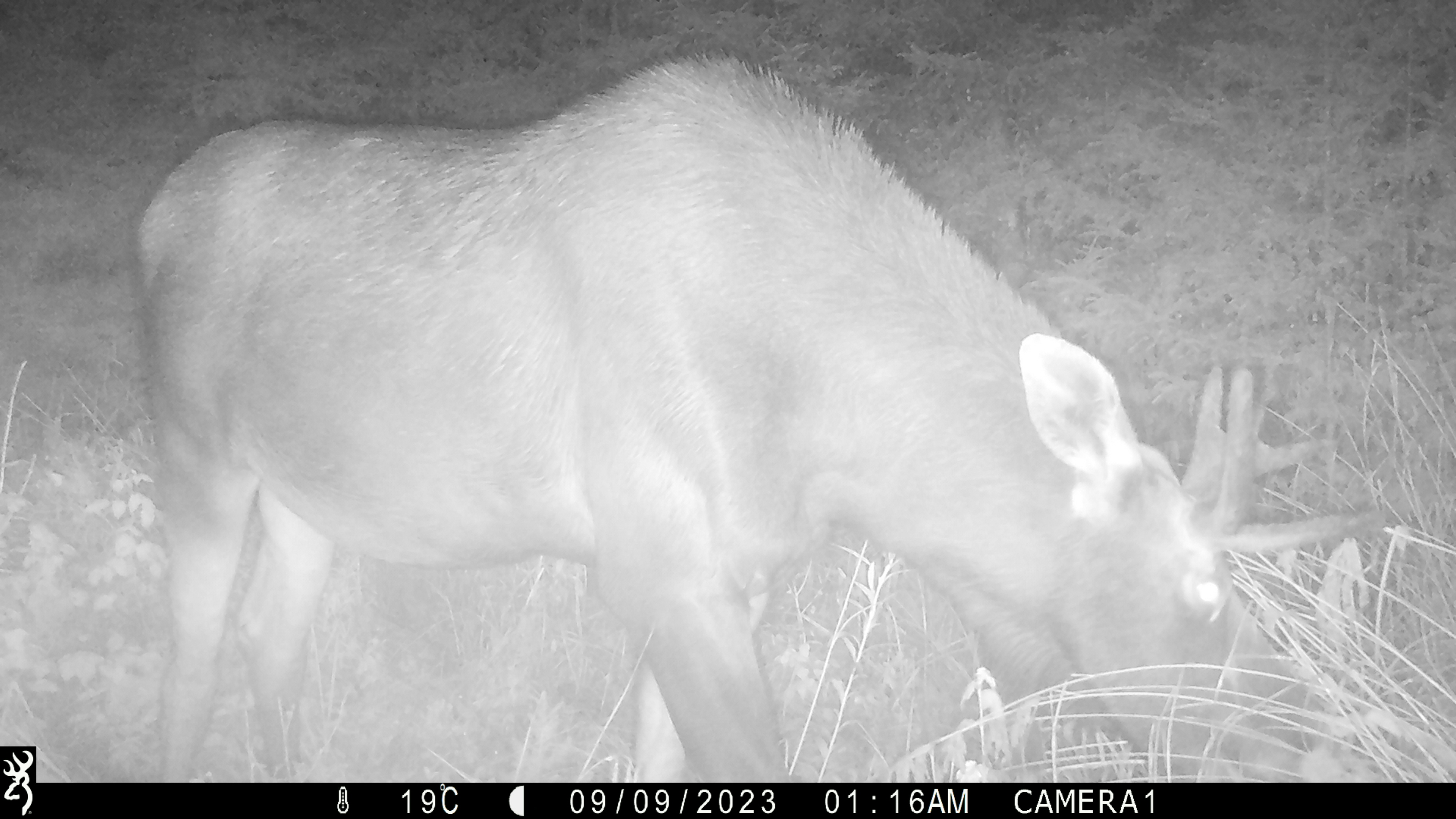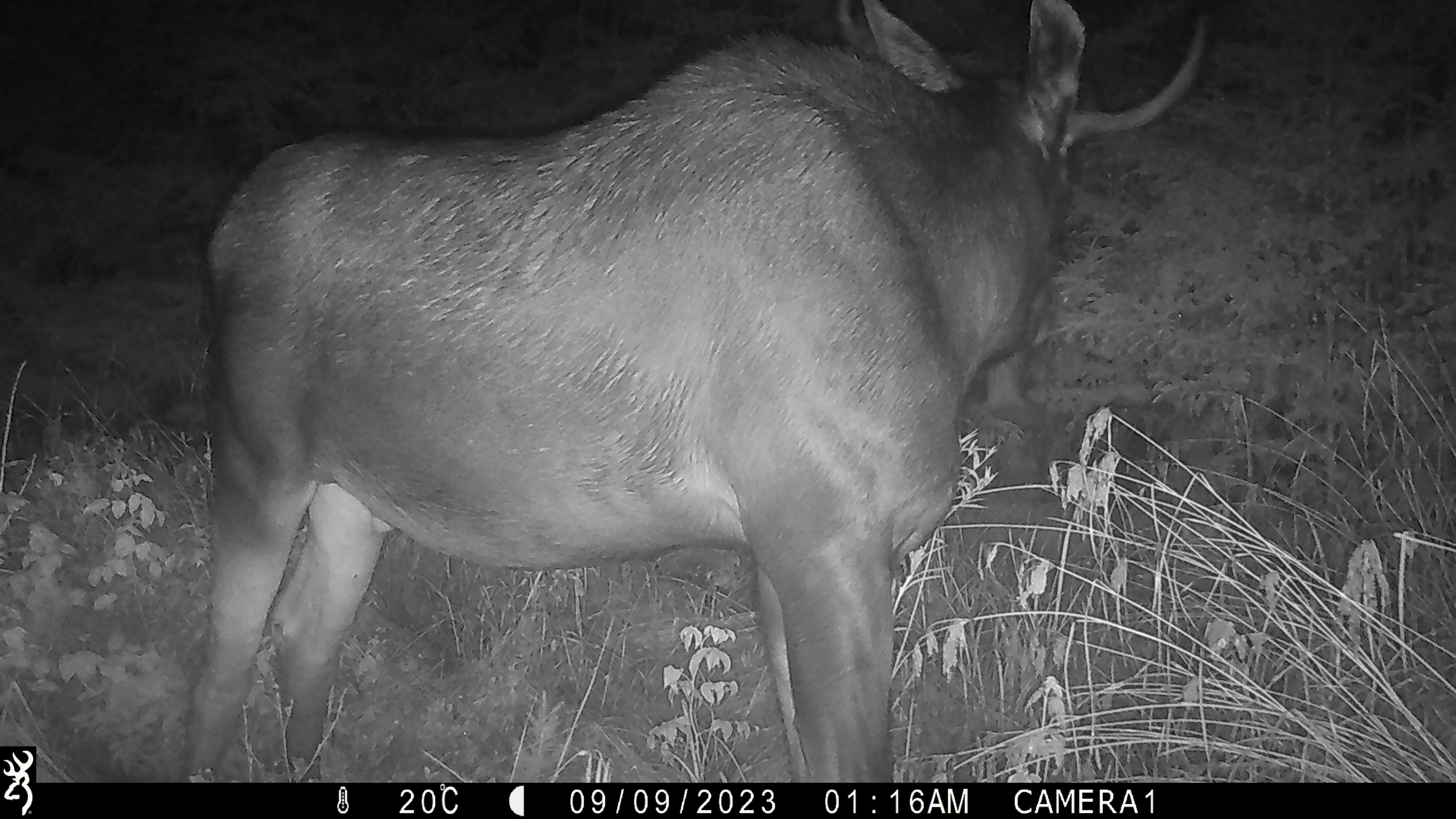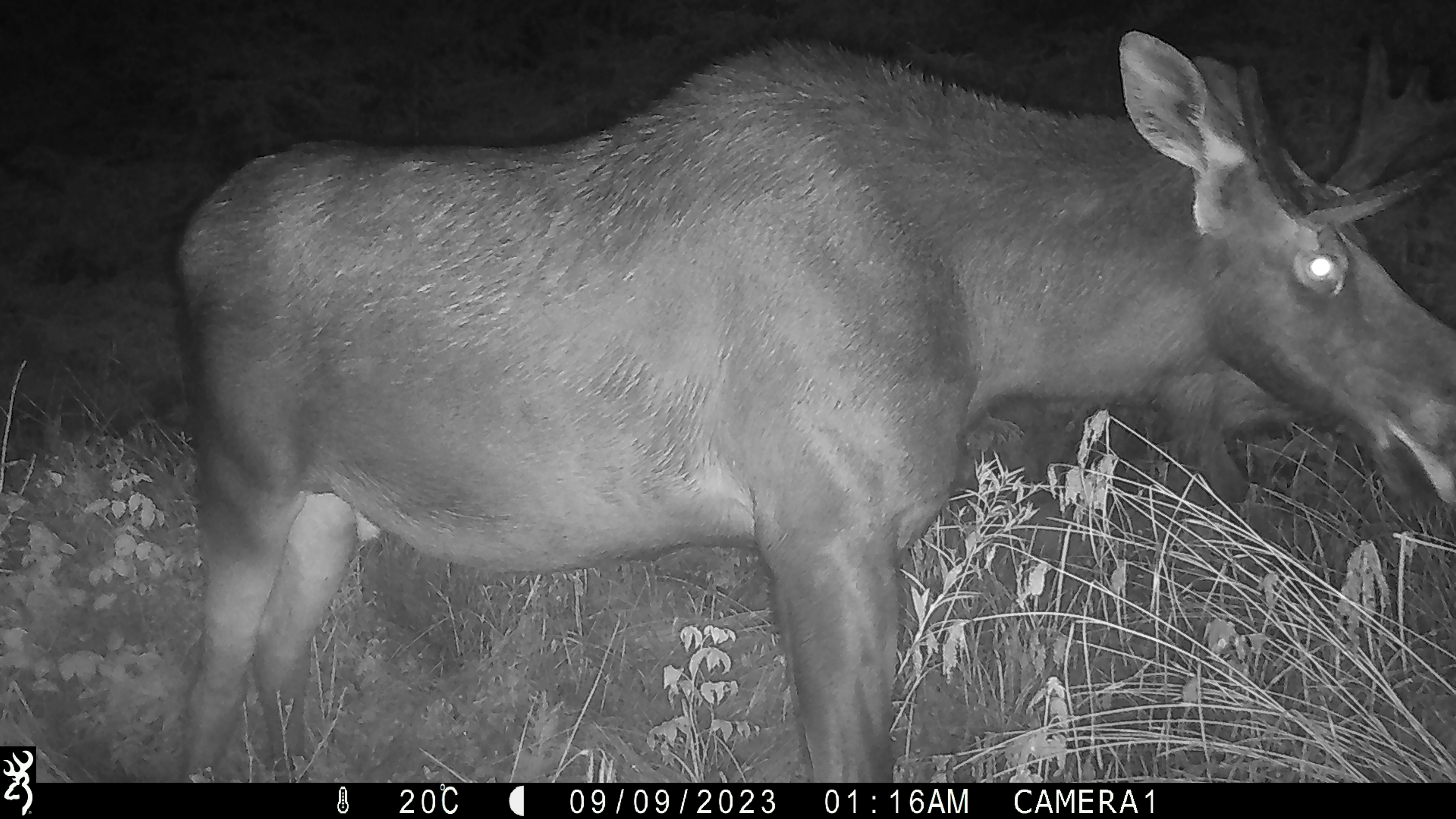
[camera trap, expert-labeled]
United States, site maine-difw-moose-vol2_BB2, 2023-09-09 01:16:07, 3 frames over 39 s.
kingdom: Animalia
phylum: Chordata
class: Mammalia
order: Artiodactyla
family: Cervidae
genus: Alces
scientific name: Alces alces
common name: moose